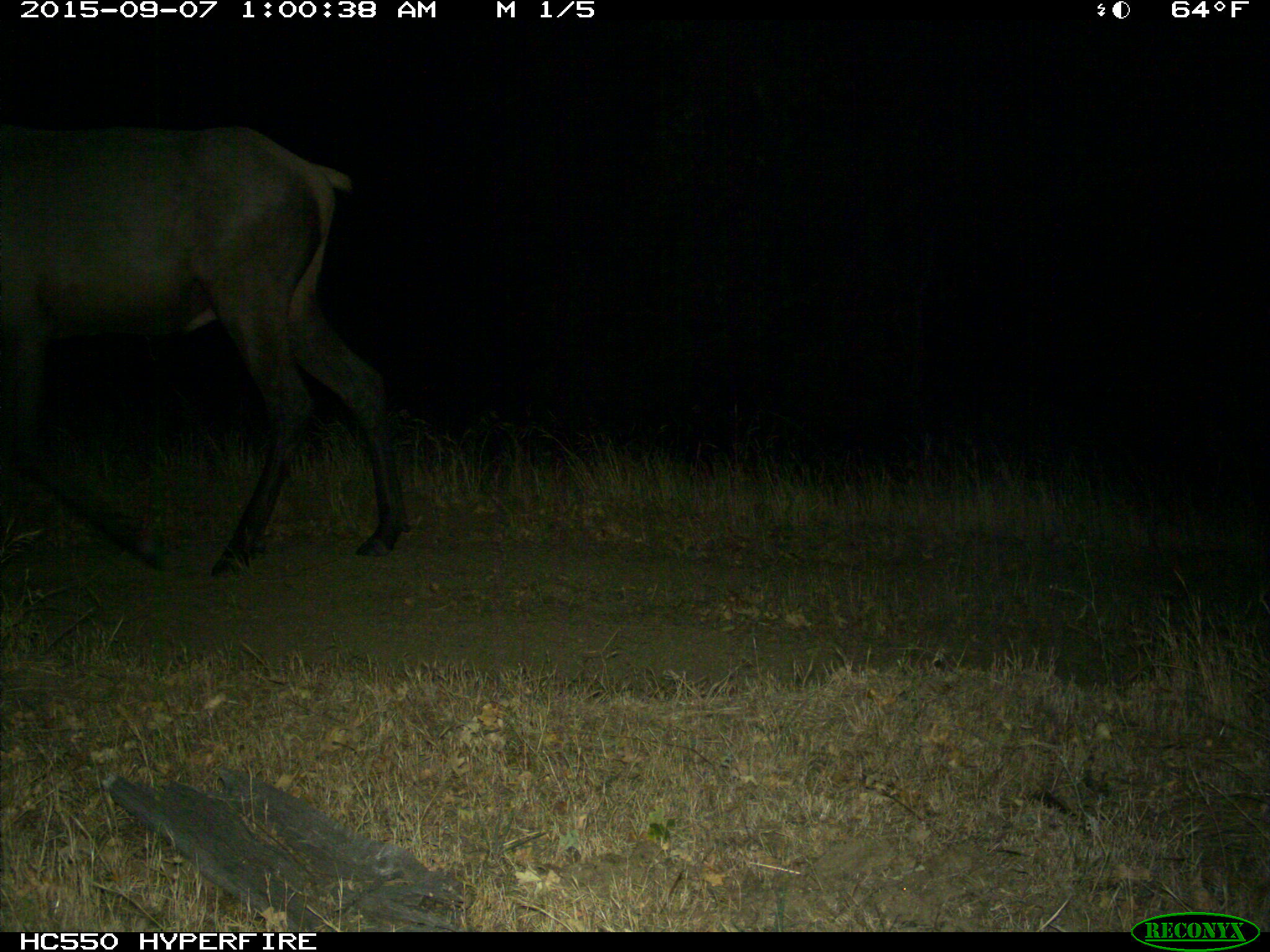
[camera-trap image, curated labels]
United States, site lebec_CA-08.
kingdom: Animalia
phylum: Chordata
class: Mammalia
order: Artiodactyla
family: Cervidae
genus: Cervus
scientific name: Cervus canadensis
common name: elk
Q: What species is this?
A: Cervus canadensis (elk).